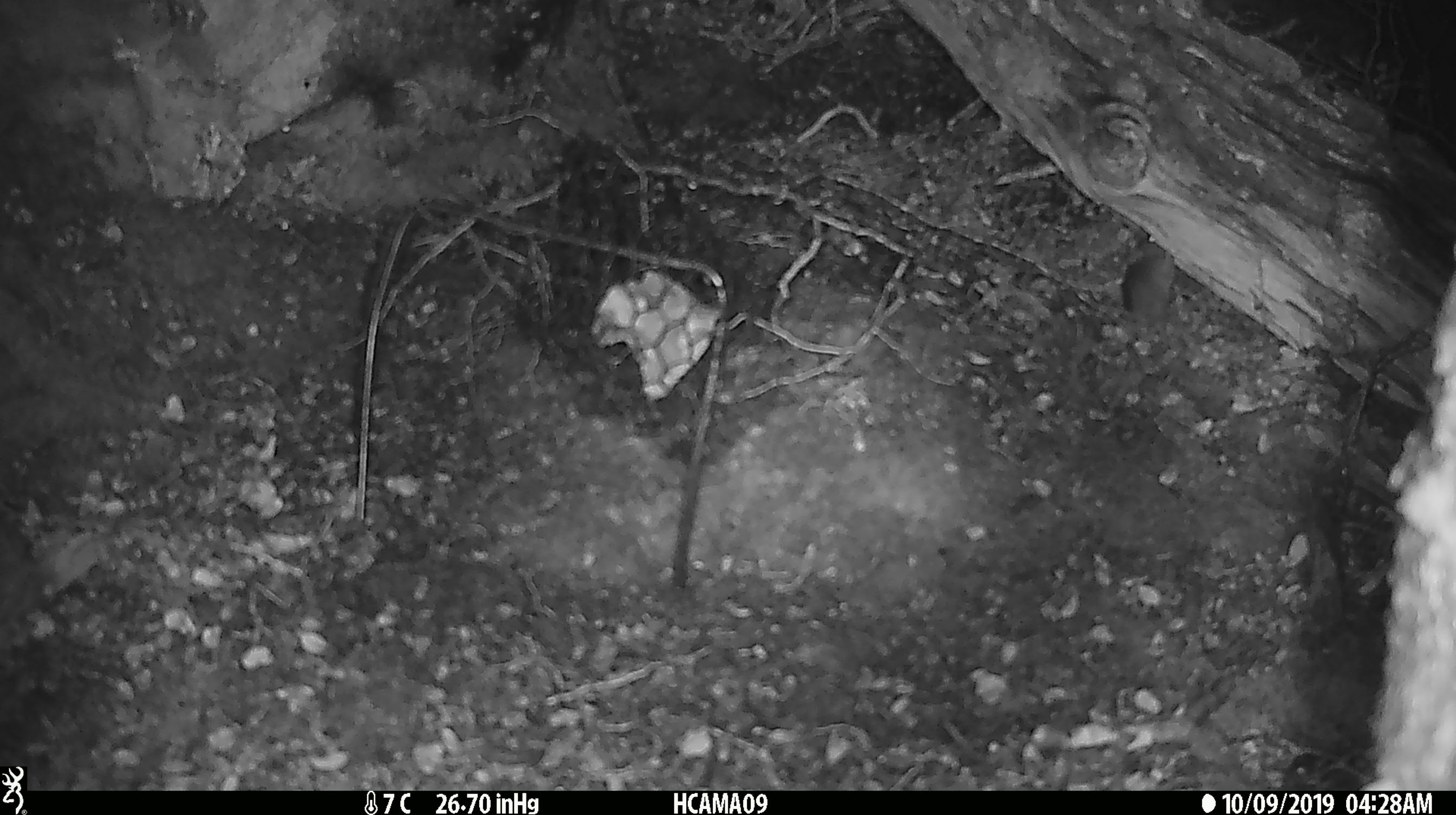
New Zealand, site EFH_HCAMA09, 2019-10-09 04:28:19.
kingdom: Animalia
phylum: Chordata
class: Mammalia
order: Rodentia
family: Muridae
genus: Mus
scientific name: Mus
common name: mouse